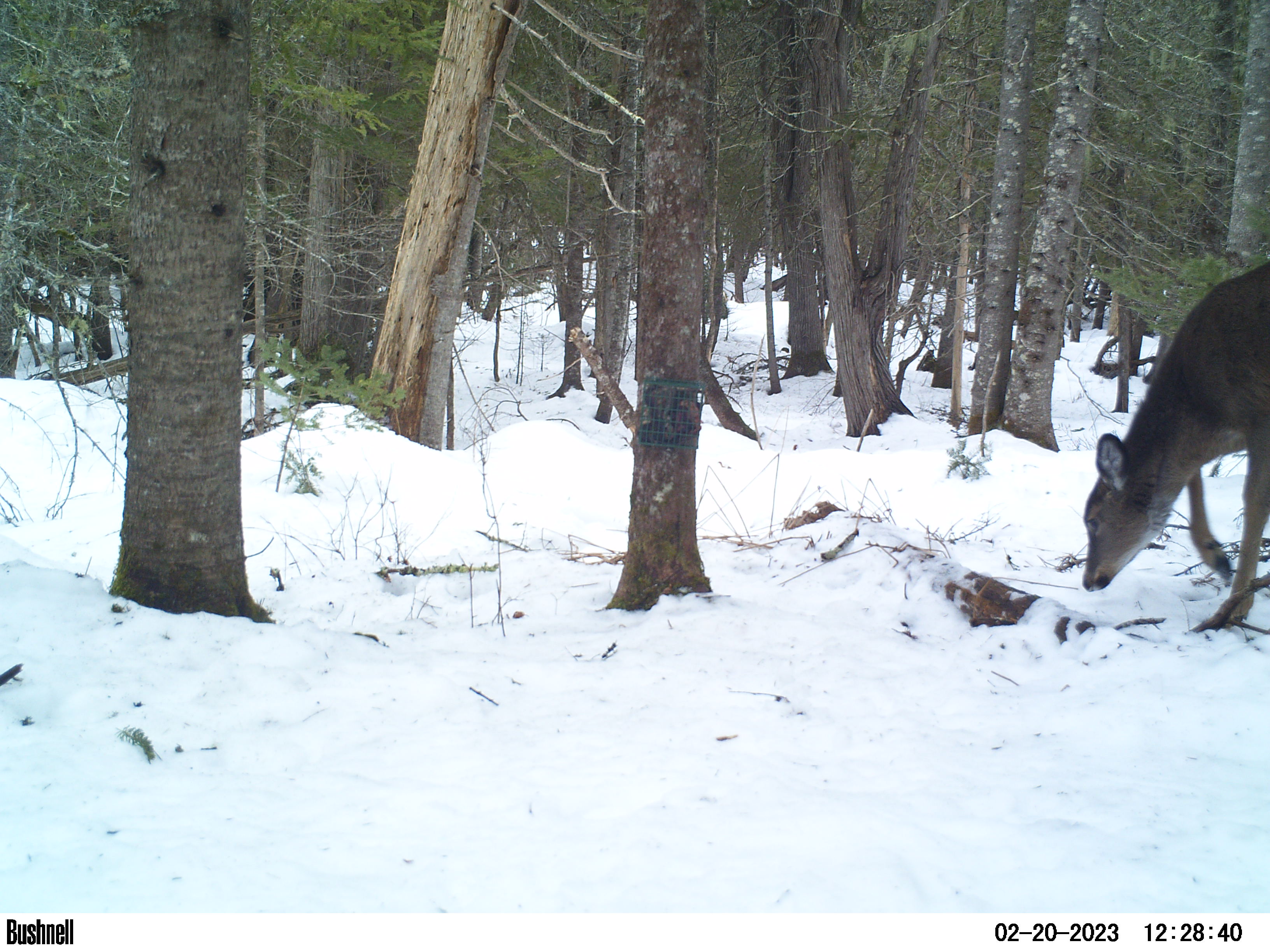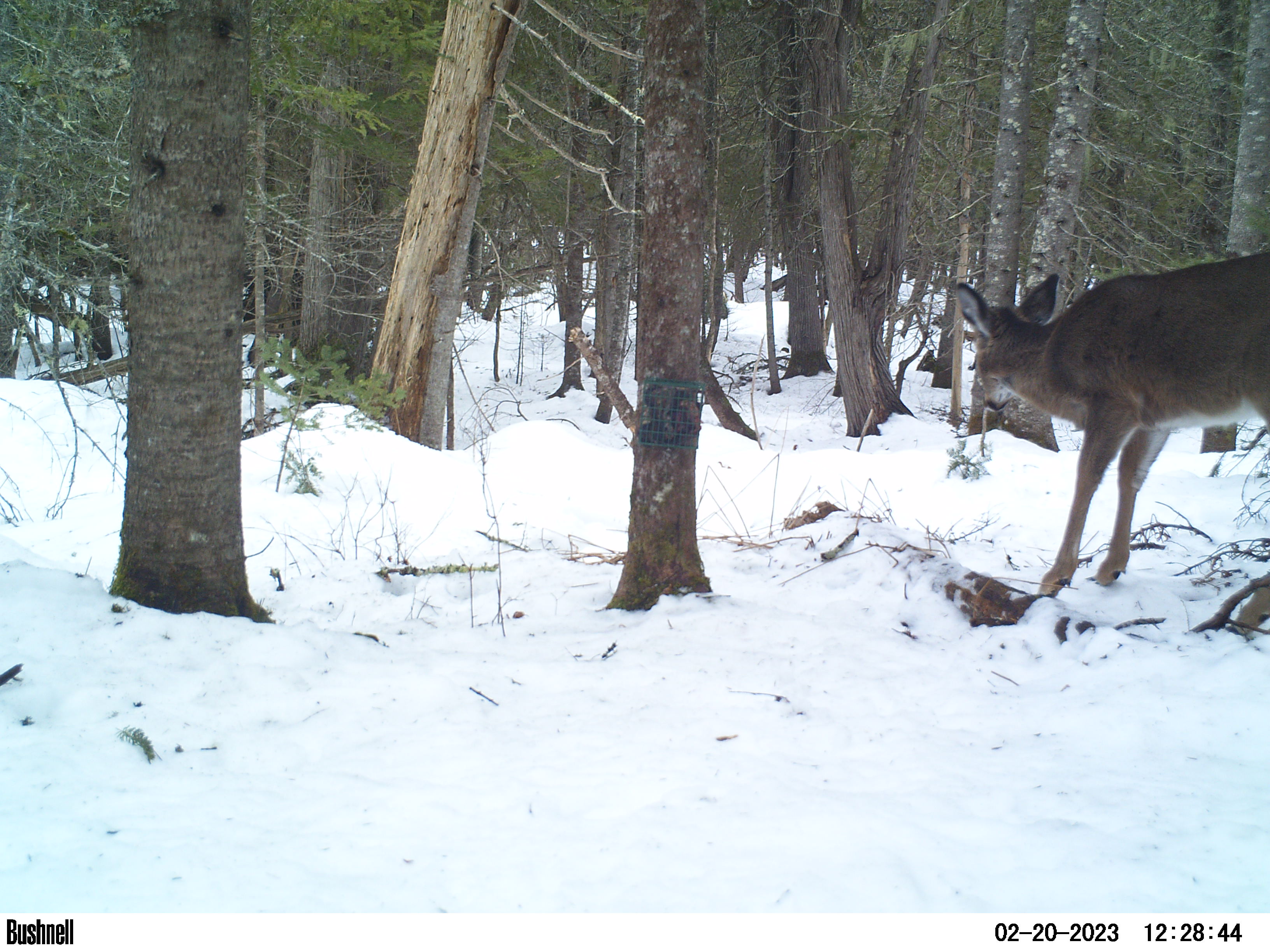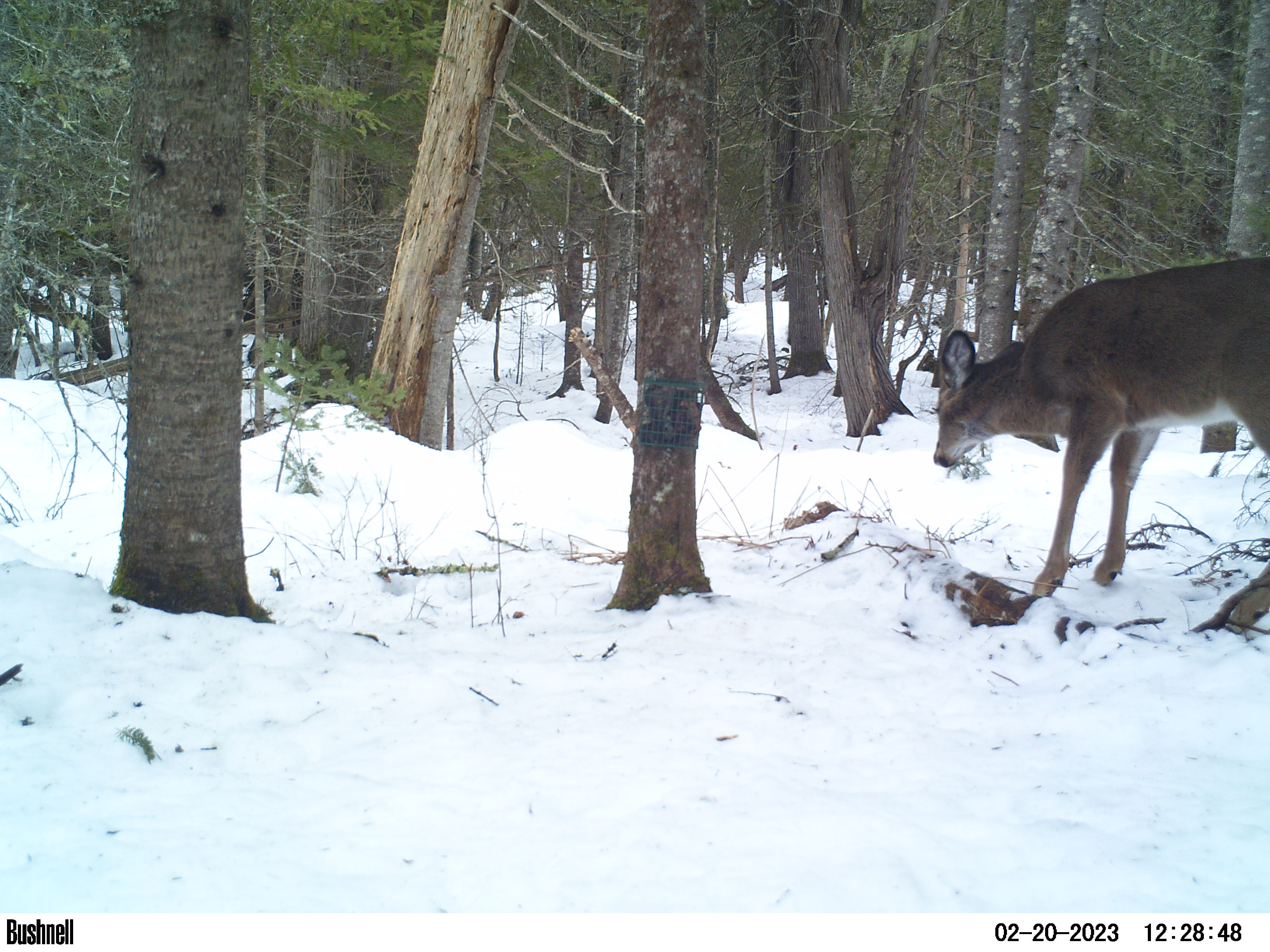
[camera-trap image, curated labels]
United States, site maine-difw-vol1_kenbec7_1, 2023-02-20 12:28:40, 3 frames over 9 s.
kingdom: Animalia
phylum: Chordata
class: Mammalia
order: Artiodactyla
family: Cervidae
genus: Odocoileus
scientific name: Odocoileus virginianus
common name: white-tailed deer